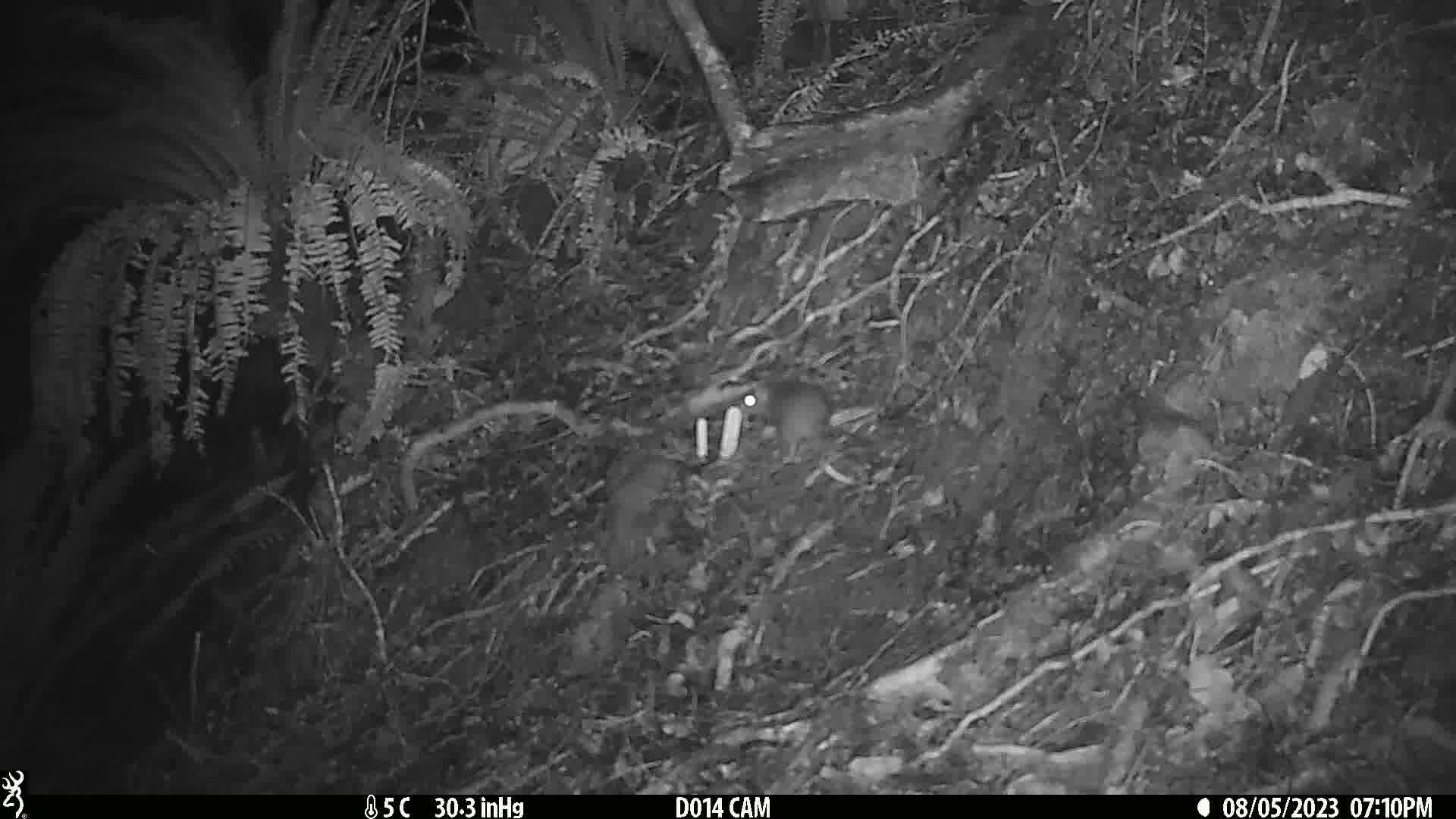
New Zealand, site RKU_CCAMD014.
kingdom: Animalia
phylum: Chordata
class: Mammalia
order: Rodentia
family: Muridae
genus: Rattus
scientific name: Rattus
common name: rat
Rat (Rattus).